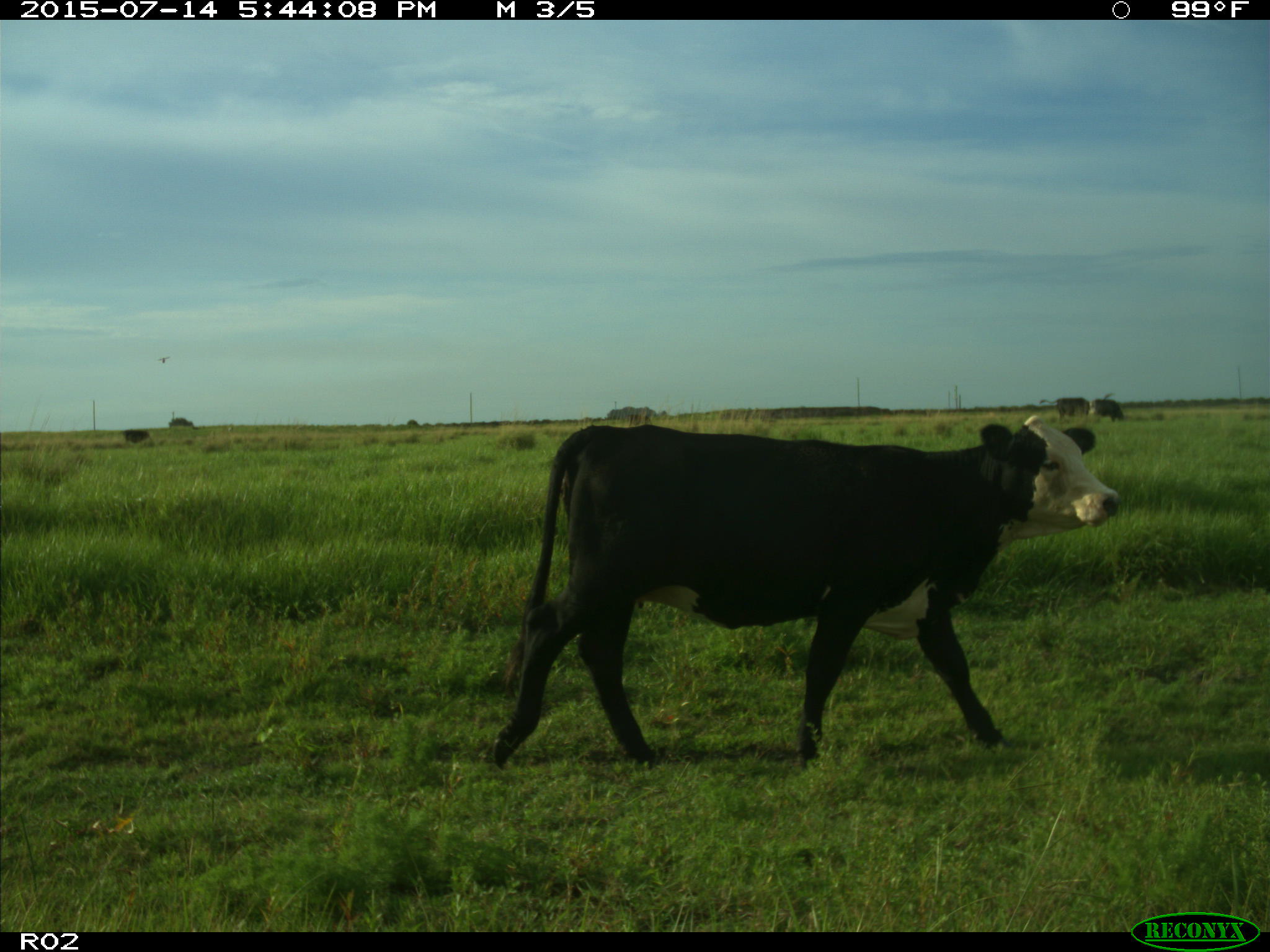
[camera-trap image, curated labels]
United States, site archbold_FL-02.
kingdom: Animalia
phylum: Chordata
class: Mammalia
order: Artiodactyla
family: Bovidae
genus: Bos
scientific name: Bos taurus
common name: domestic cow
Bos taurus (domestic cow).